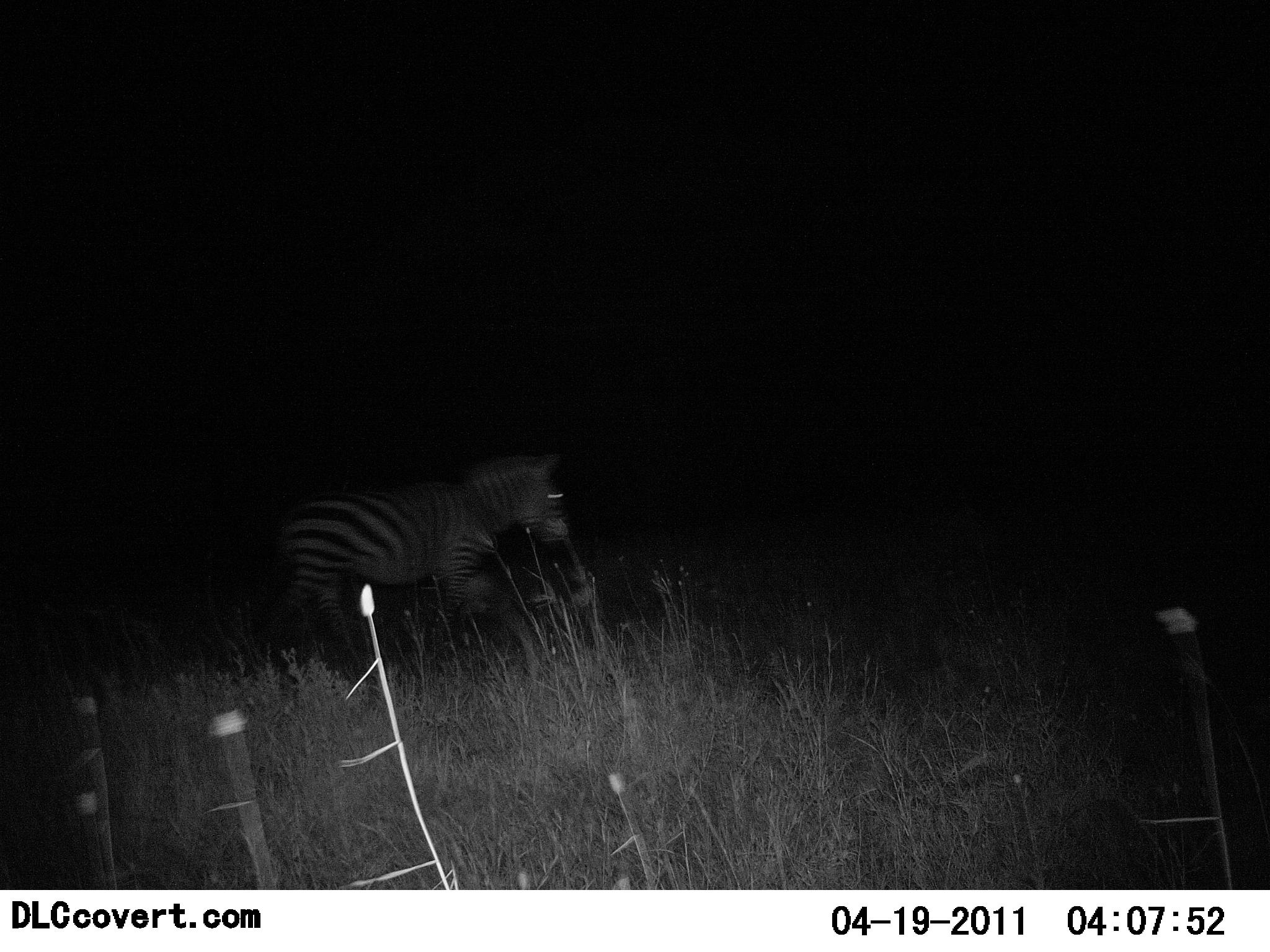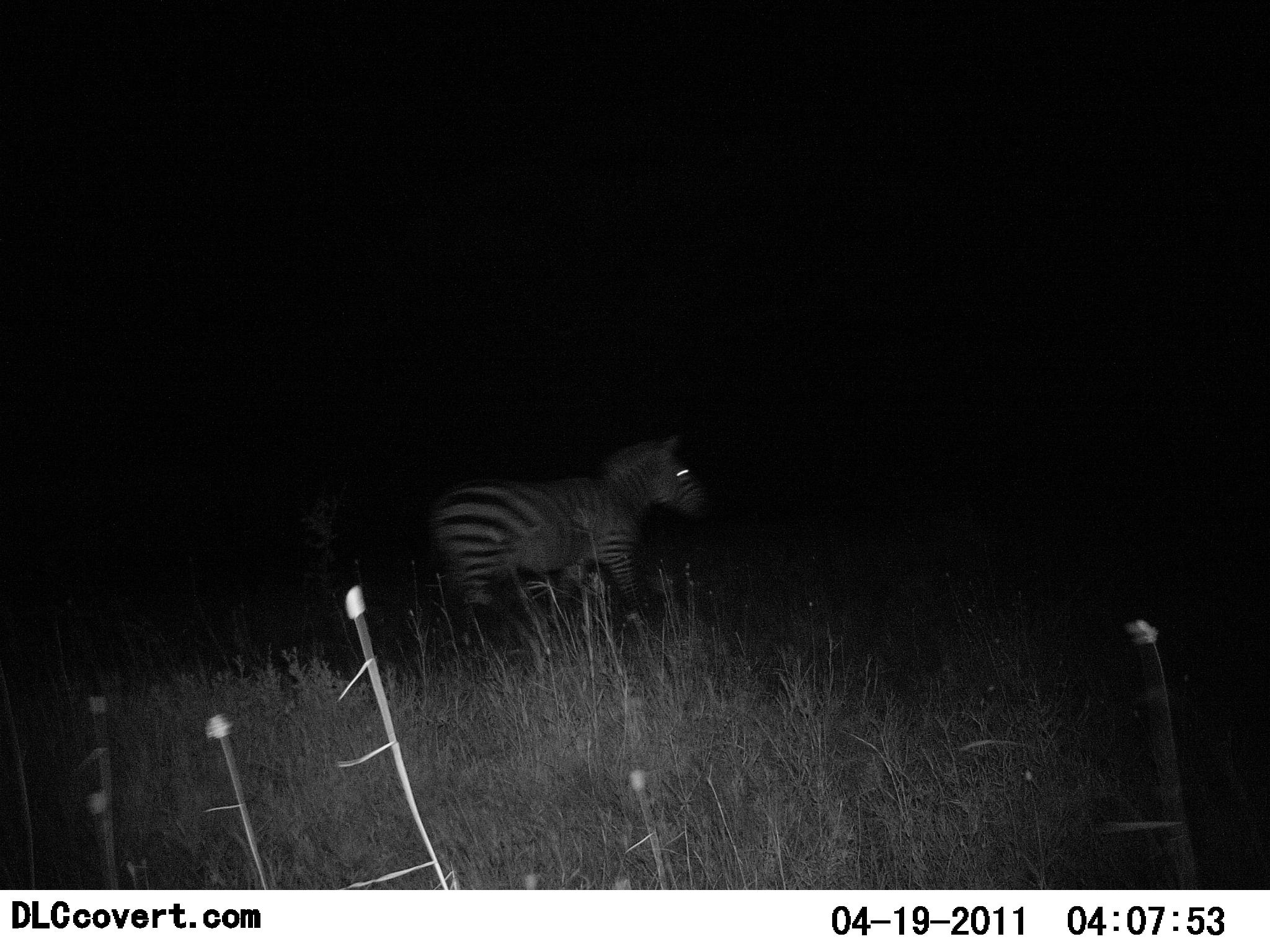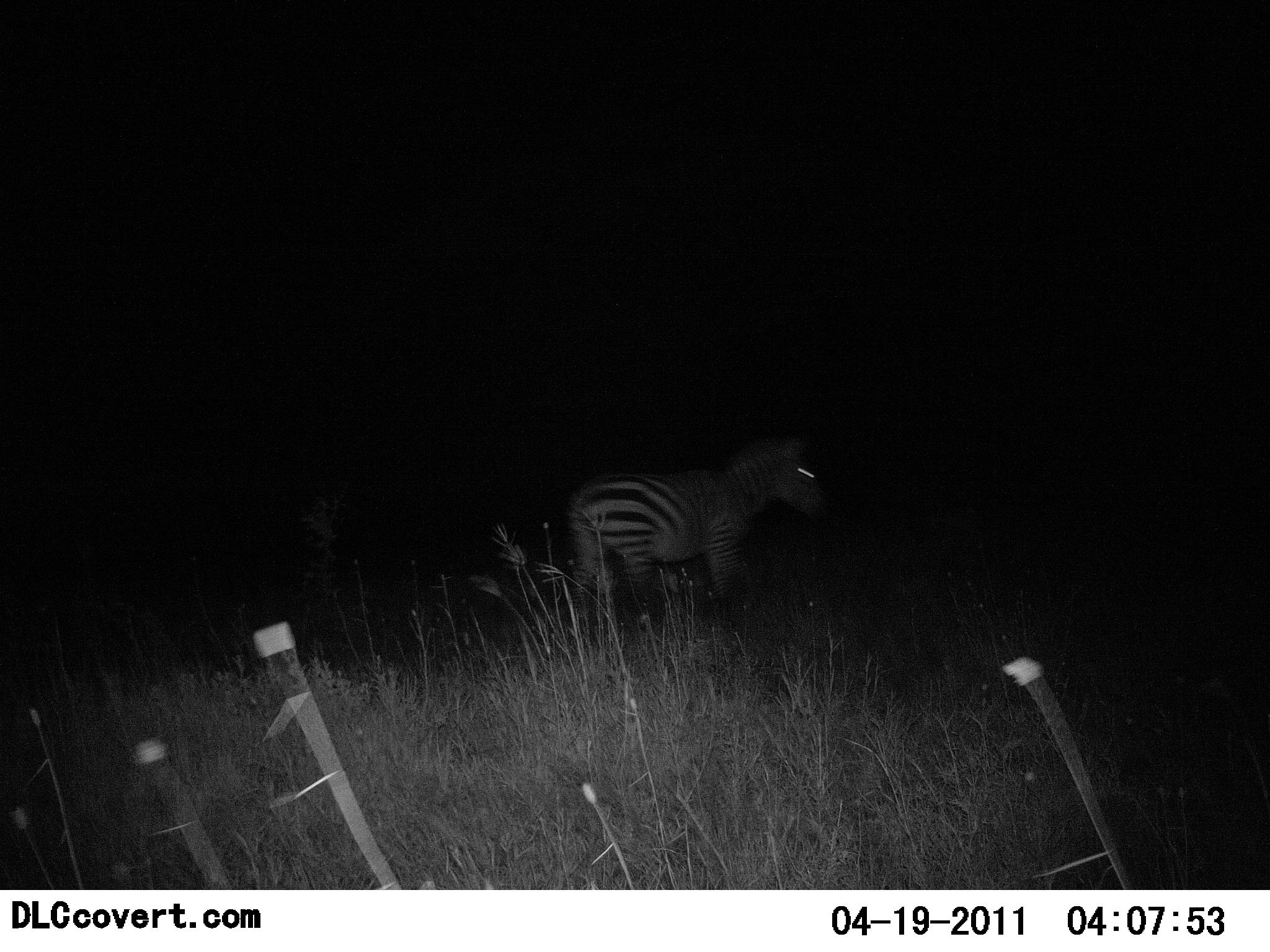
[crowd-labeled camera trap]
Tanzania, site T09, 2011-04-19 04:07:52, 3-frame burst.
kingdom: Animalia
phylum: Chordata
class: Mammalia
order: Perissodactyla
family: Equidae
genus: Equus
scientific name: Equus quagga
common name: plains zebra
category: zebra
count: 1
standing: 7%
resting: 0%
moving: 100%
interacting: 0%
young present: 0%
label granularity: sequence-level